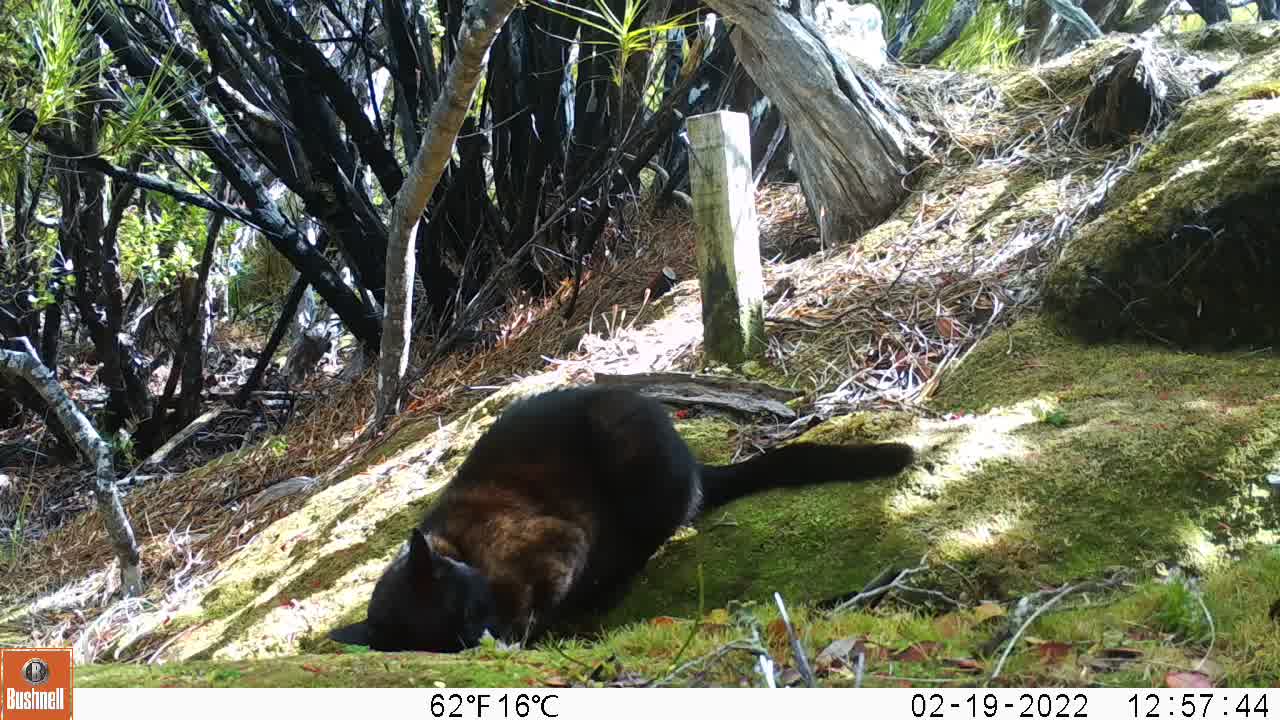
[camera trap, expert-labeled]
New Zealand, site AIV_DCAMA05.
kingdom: Animalia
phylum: Chordata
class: Mammalia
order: Carnivora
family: Felidae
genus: Felis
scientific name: Felis catus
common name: domestic cat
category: cat